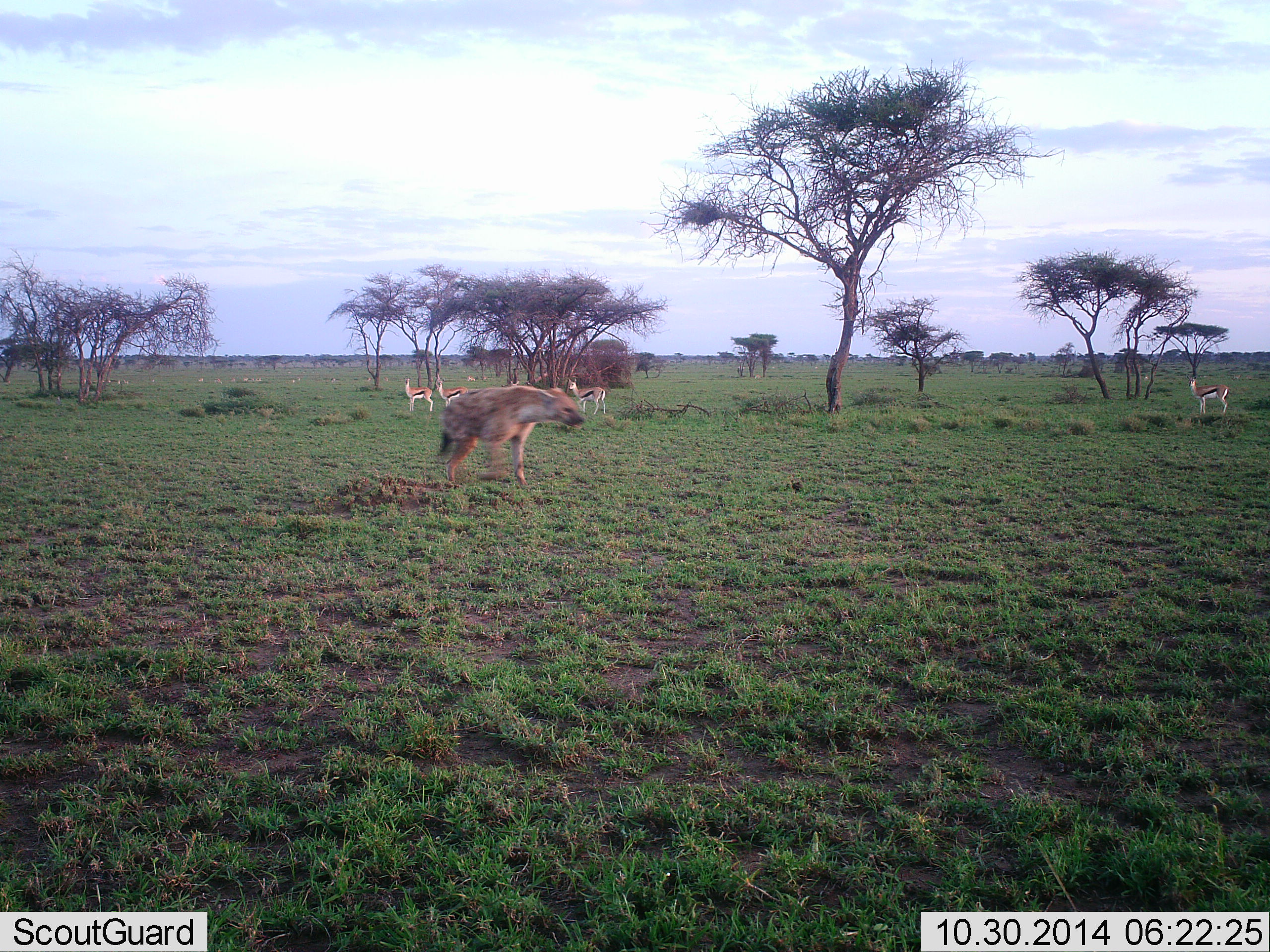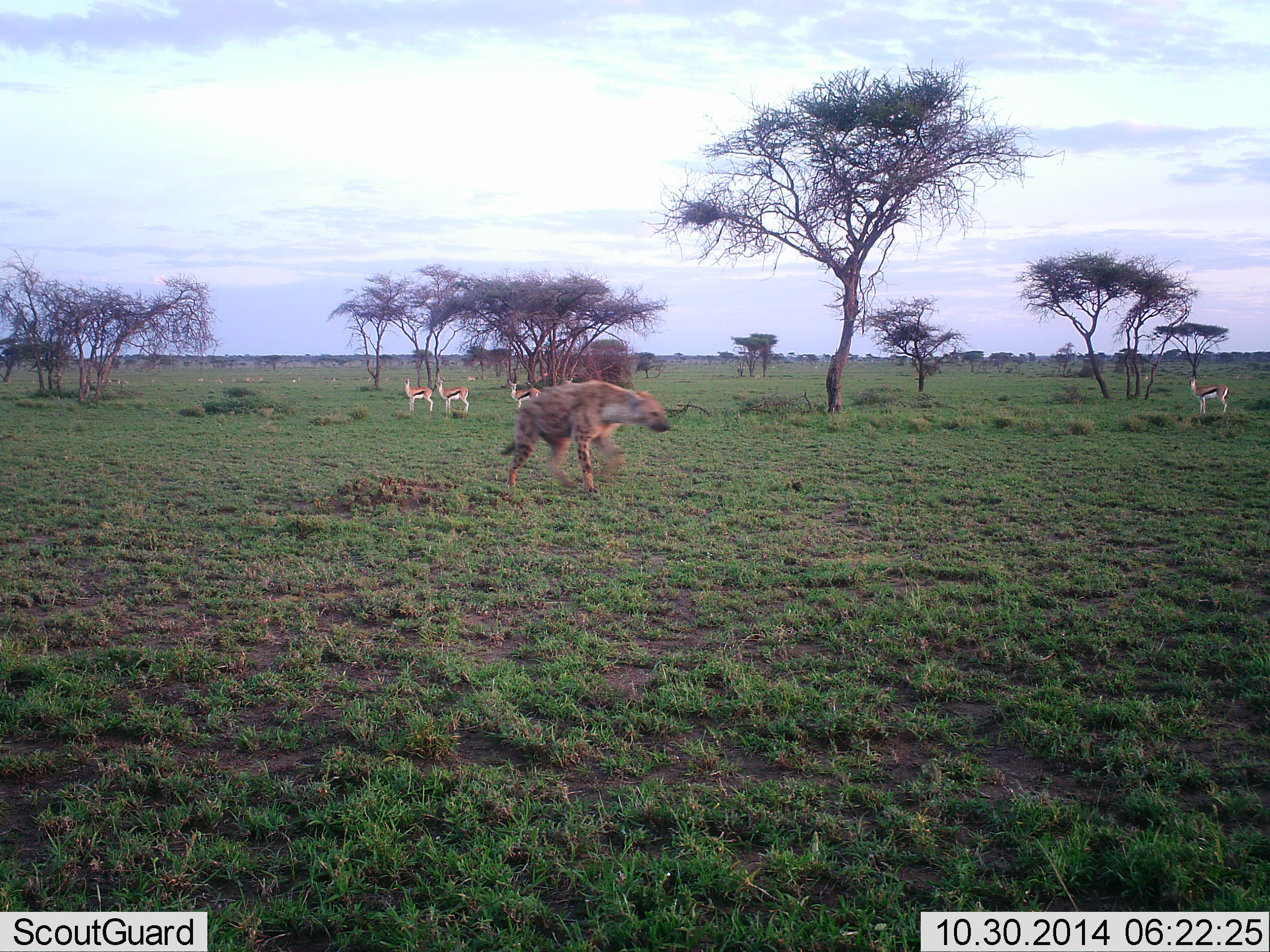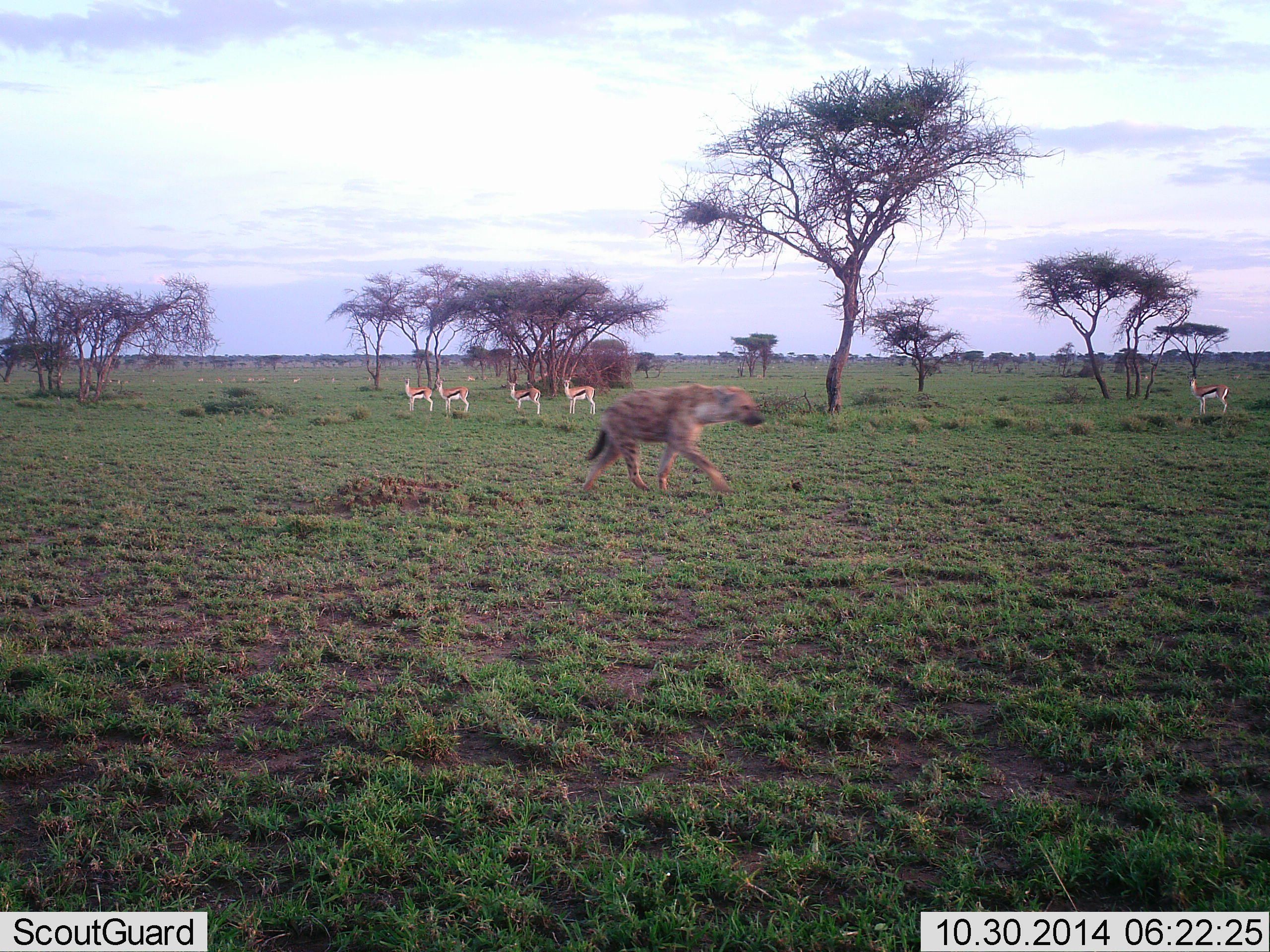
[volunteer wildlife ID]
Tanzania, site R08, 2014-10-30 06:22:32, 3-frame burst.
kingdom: Animalia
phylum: Chordata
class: Mammalia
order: Artiodactyla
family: Bovidae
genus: Eudorcas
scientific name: Eudorcas thomsonii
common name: thomson's gazelle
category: gazellethomsons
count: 5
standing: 80%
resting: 0%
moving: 30%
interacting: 0%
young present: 0%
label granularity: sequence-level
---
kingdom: Animalia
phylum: Chordata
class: Mammalia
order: Carnivora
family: Hyaenidae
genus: Crocuta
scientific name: Crocuta crocuta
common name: spotted hyena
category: hyenaspotted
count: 1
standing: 0%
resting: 0%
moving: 100%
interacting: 0%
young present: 0%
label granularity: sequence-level